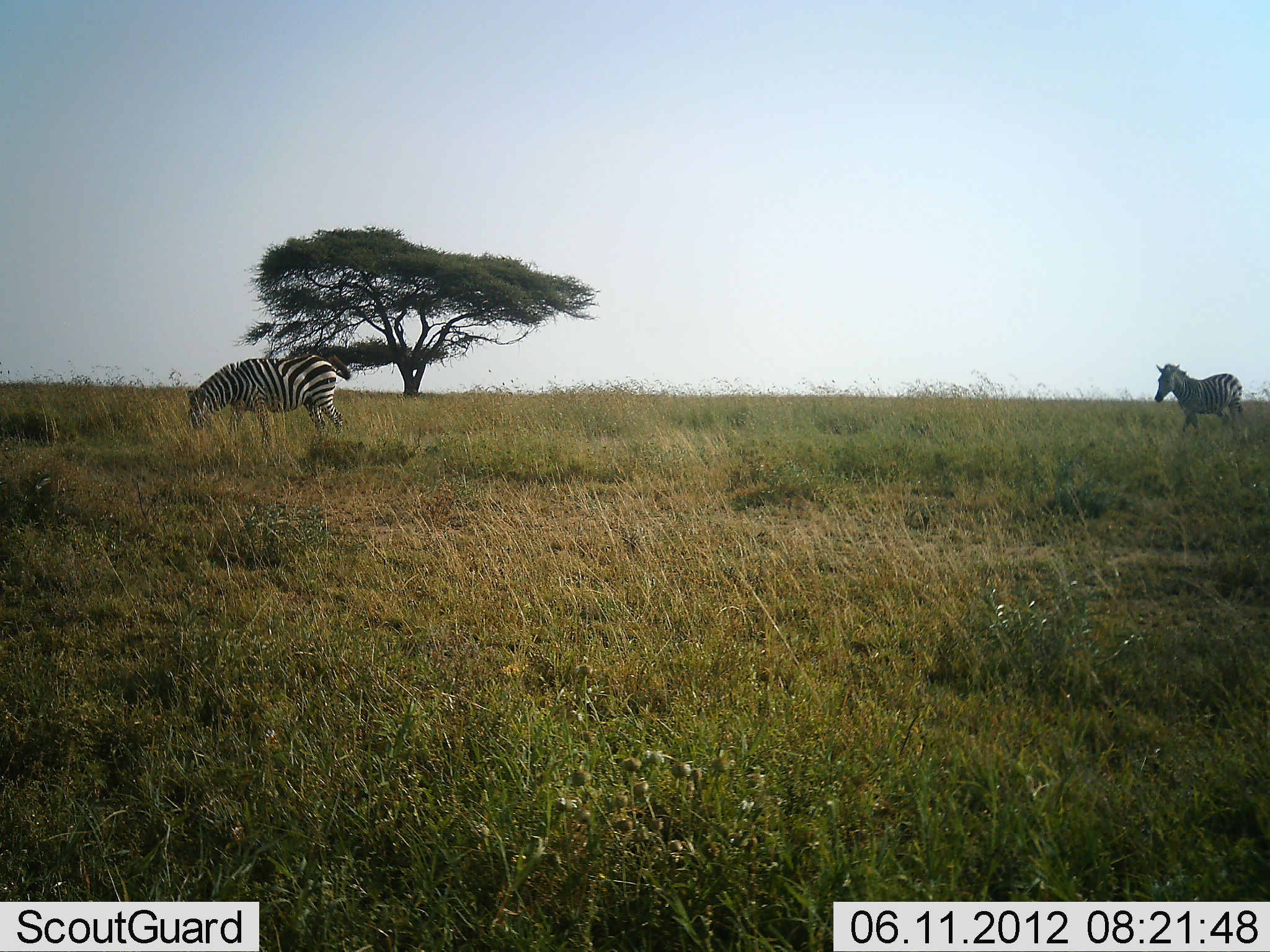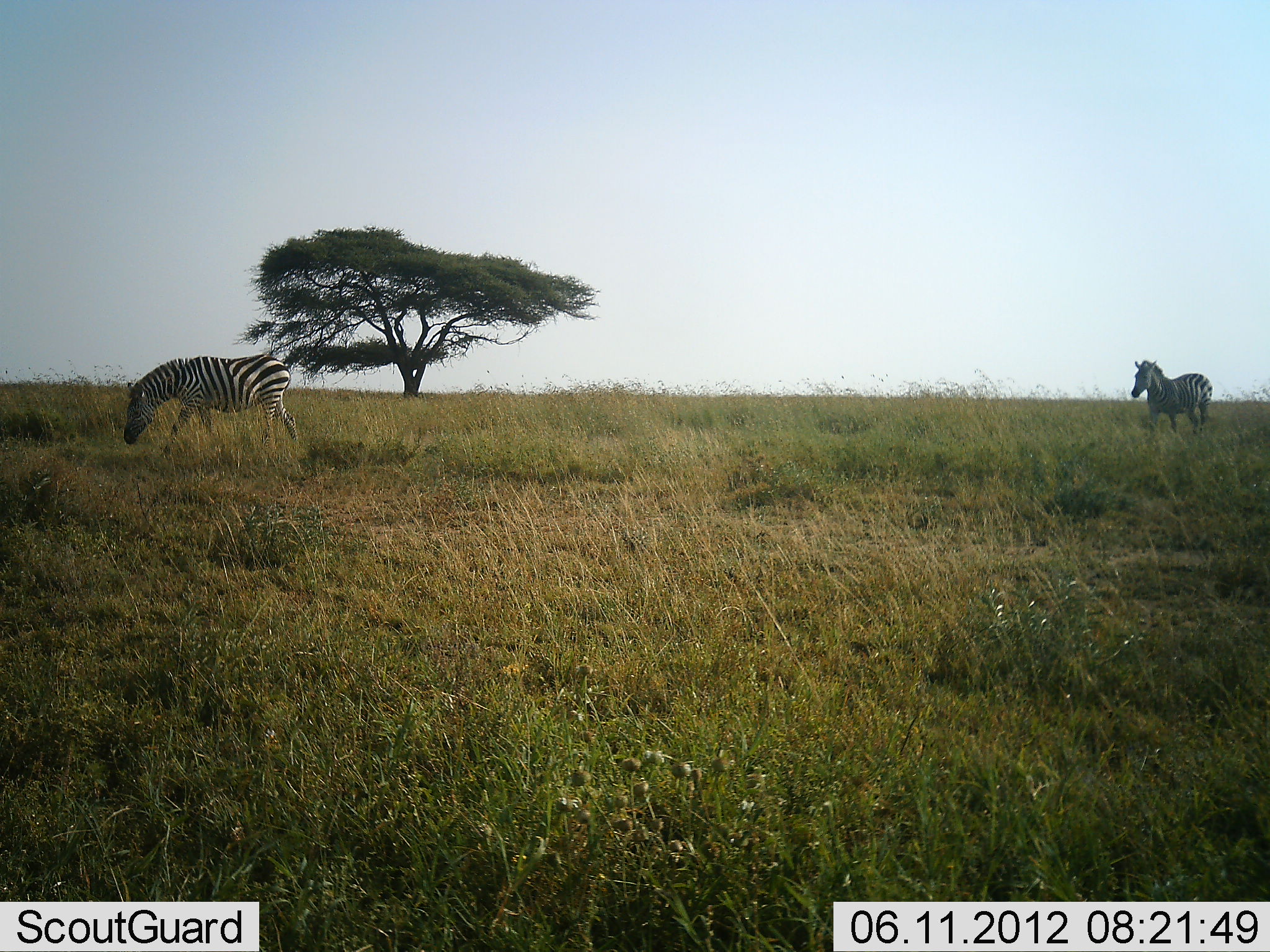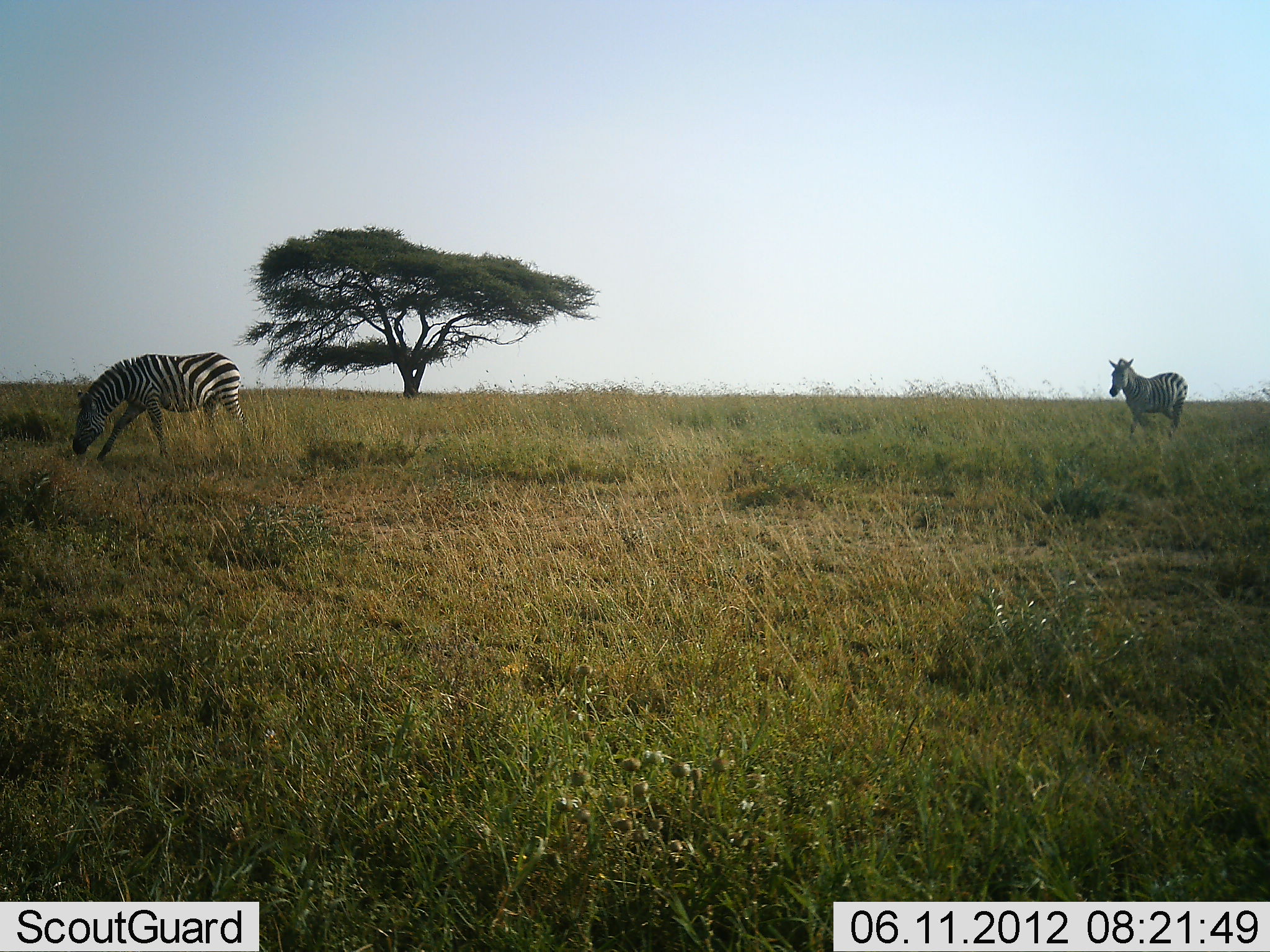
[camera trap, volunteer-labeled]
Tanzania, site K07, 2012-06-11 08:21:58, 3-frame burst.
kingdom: Animalia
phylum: Chordata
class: Mammalia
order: Perissodactyla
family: Equidae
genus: Equus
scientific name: Equus quagga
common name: plains zebra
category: zebra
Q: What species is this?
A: Zebra (plains zebra) (Equus quagga).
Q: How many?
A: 2.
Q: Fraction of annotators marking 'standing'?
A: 30%.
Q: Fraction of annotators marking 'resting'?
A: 0%.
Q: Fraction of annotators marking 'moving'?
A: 90%.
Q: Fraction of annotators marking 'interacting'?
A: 0%.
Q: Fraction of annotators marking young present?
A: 0%.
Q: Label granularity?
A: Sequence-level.